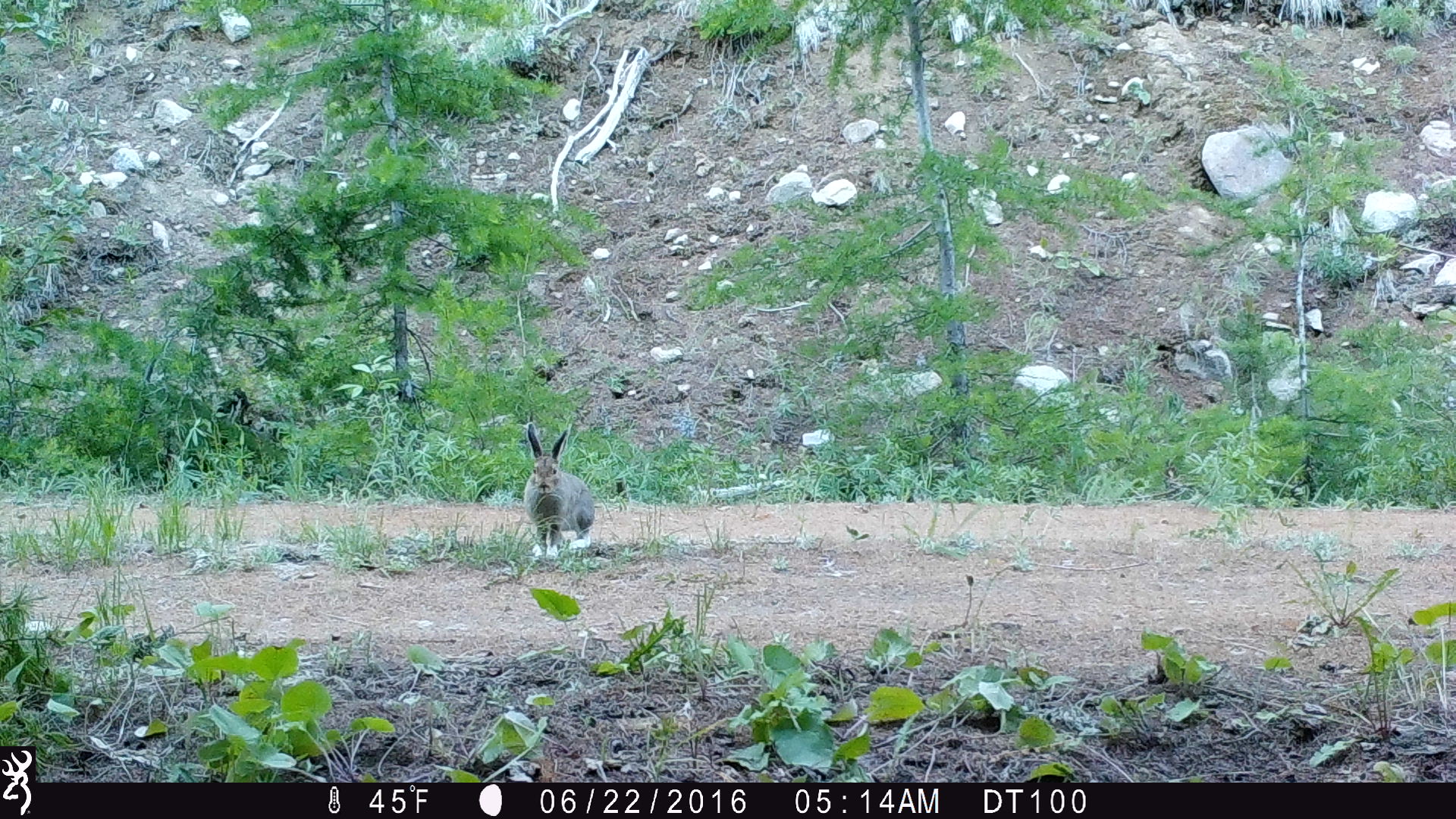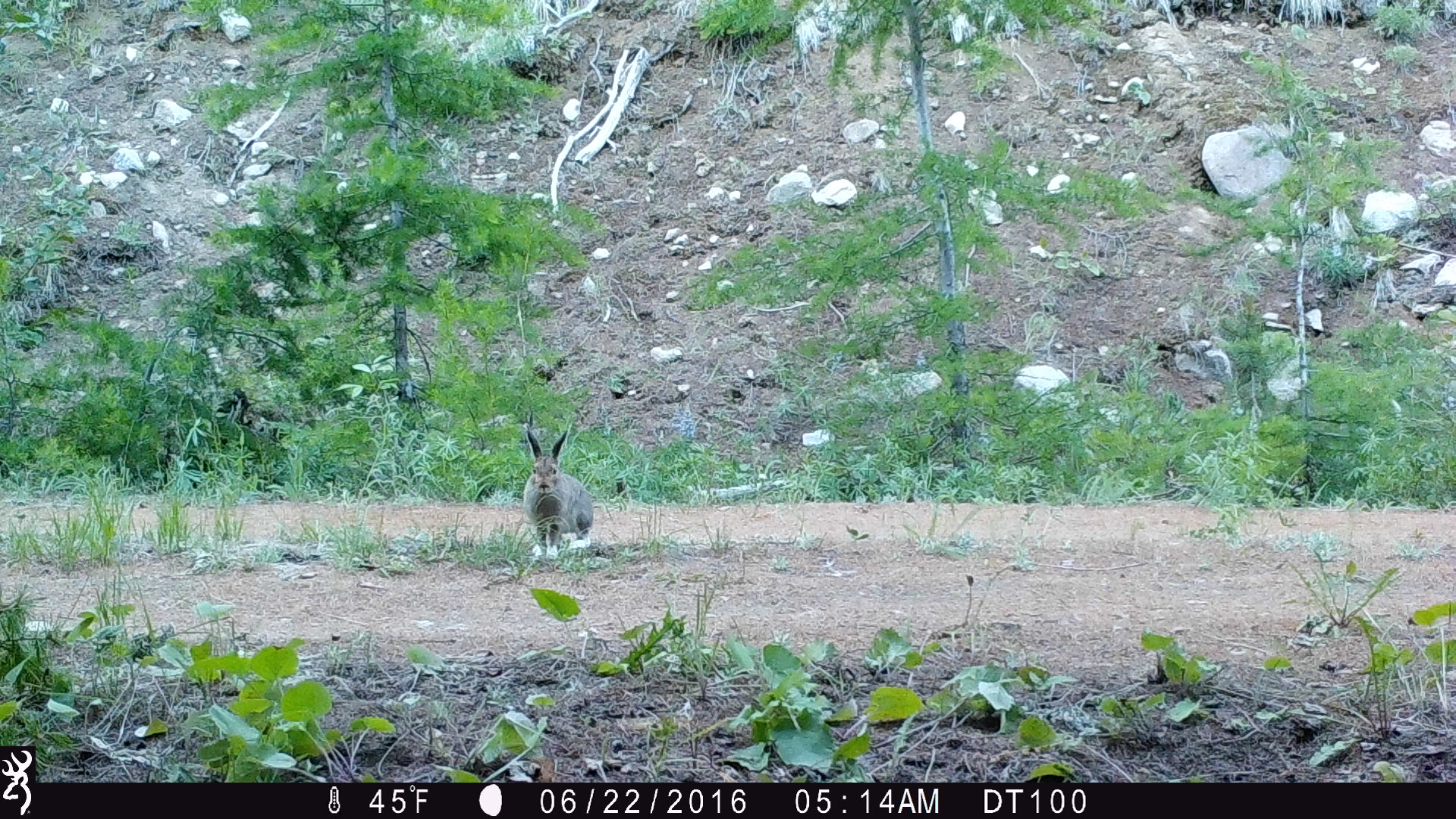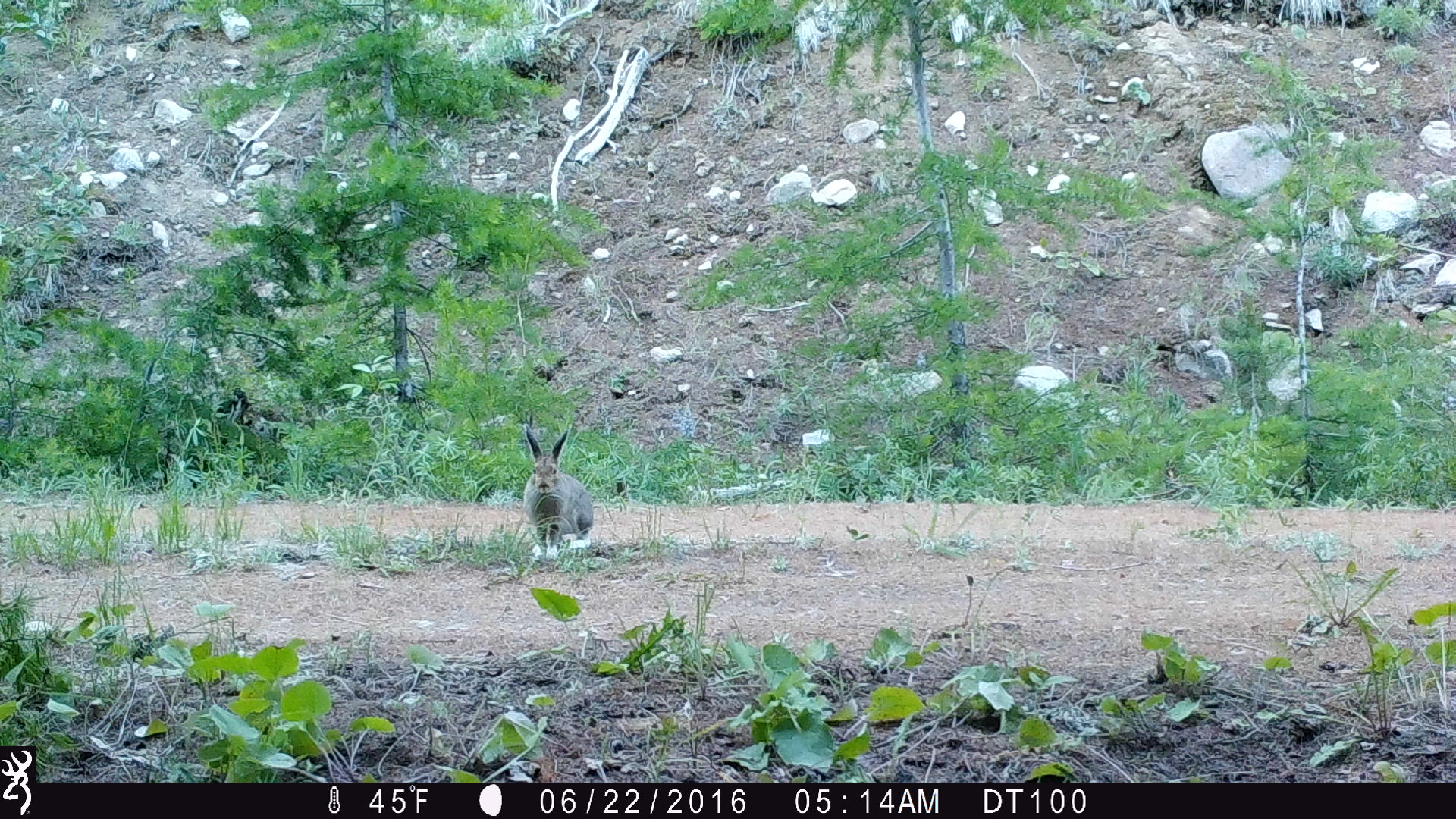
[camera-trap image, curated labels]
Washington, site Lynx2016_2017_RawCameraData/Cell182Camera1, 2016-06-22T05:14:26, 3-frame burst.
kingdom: Animalia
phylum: Chordata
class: Mammalia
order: Lagomorpha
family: Leporidae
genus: Lepus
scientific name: Lepus americanus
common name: snowshoe hare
Lepus americanus (snowshoe hare). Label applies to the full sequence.